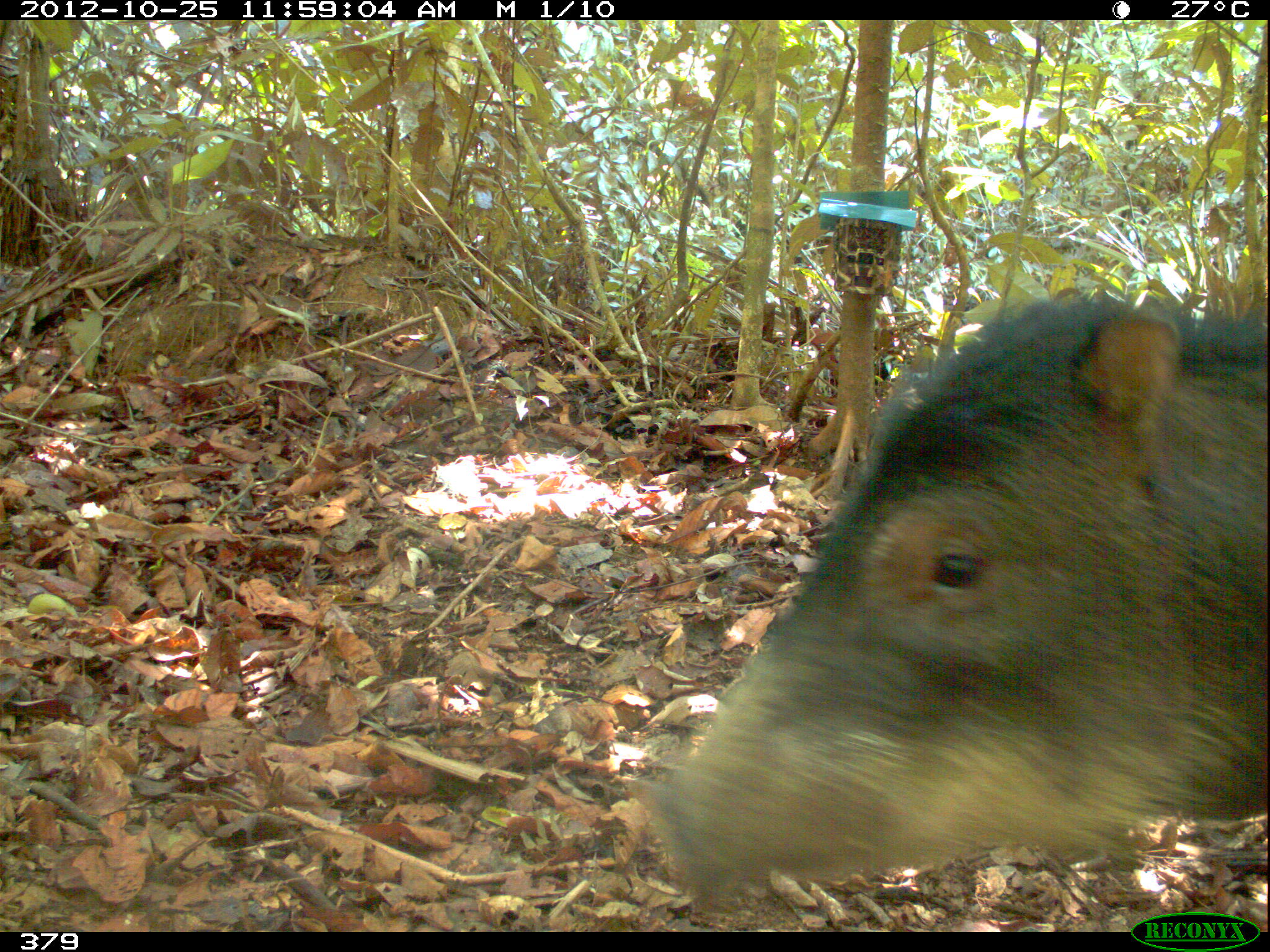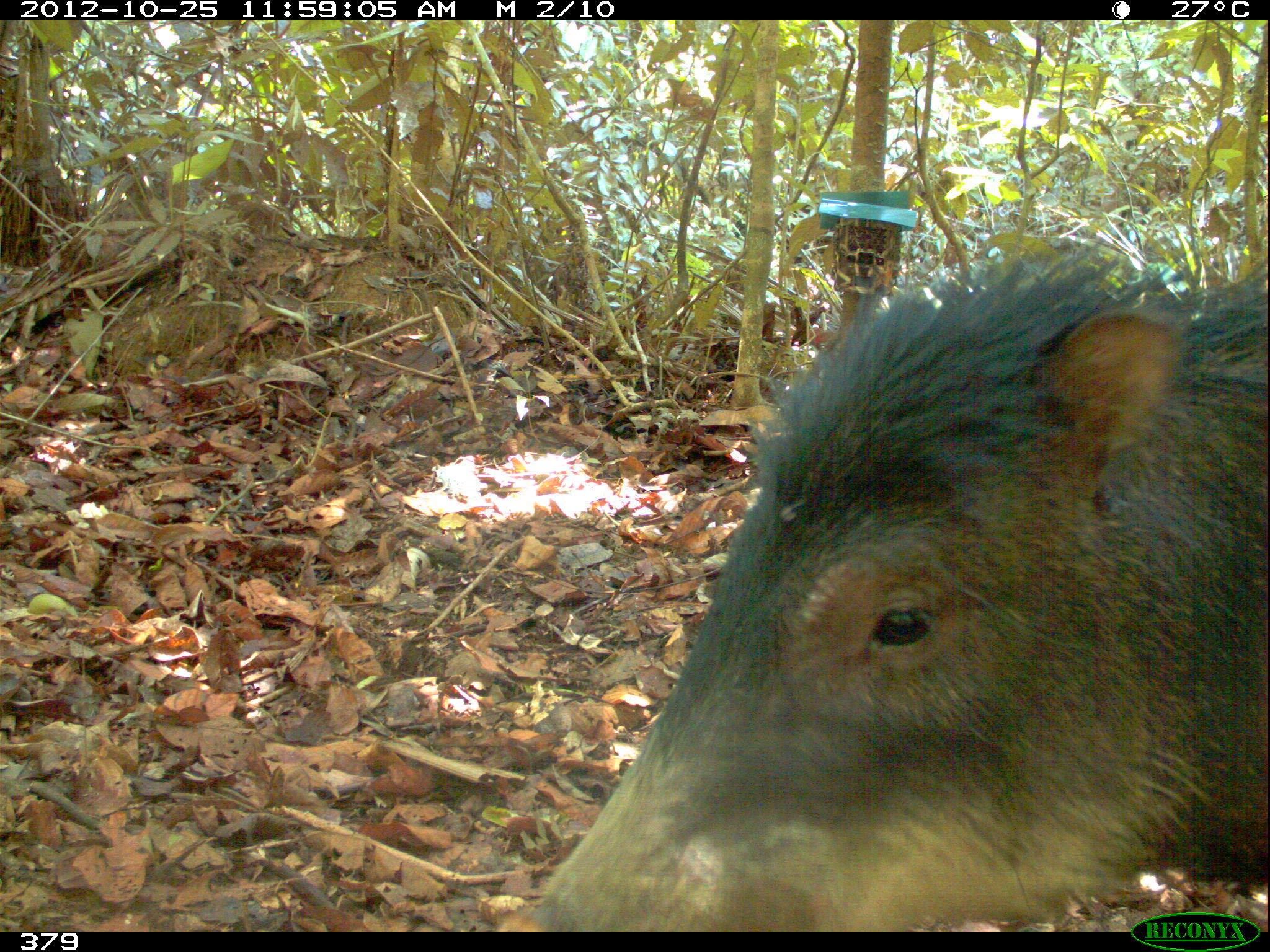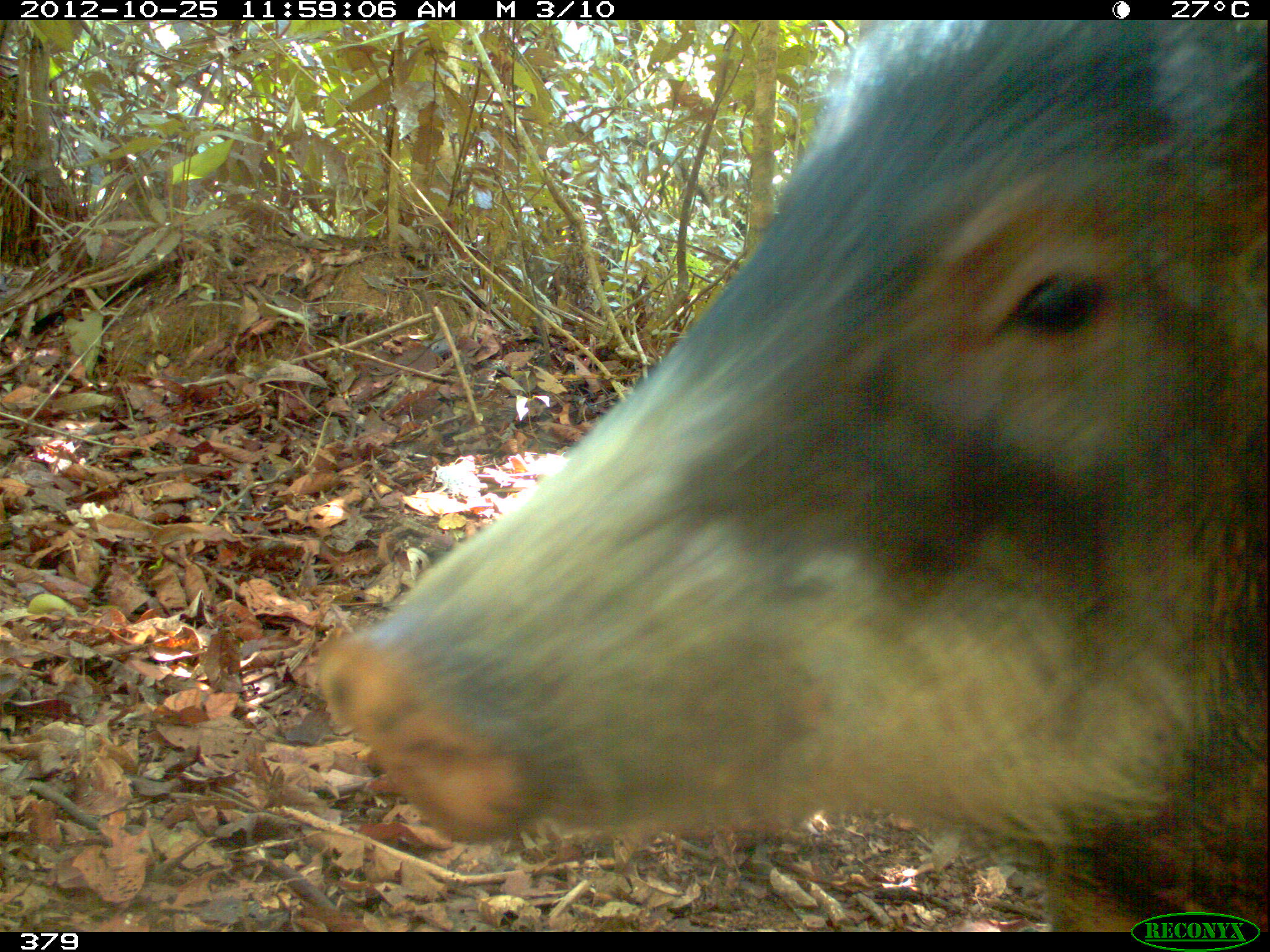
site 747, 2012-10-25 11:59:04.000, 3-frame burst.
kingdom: Animalia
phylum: Chordata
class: Mammalia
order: Artiodactyla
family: Tayassuidae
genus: Tayassu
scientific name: Tayassu pecari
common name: white-lipped peccary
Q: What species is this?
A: Tayassu pecari (white-lipped peccary).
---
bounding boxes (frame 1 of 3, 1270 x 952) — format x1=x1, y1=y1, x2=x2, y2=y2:
tayassu pecari: x1=628, y1=290, x2=1269, y2=906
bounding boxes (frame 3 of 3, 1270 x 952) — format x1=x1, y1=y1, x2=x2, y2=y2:
tayassu pecari: x1=316, y1=19, x2=1270, y2=932